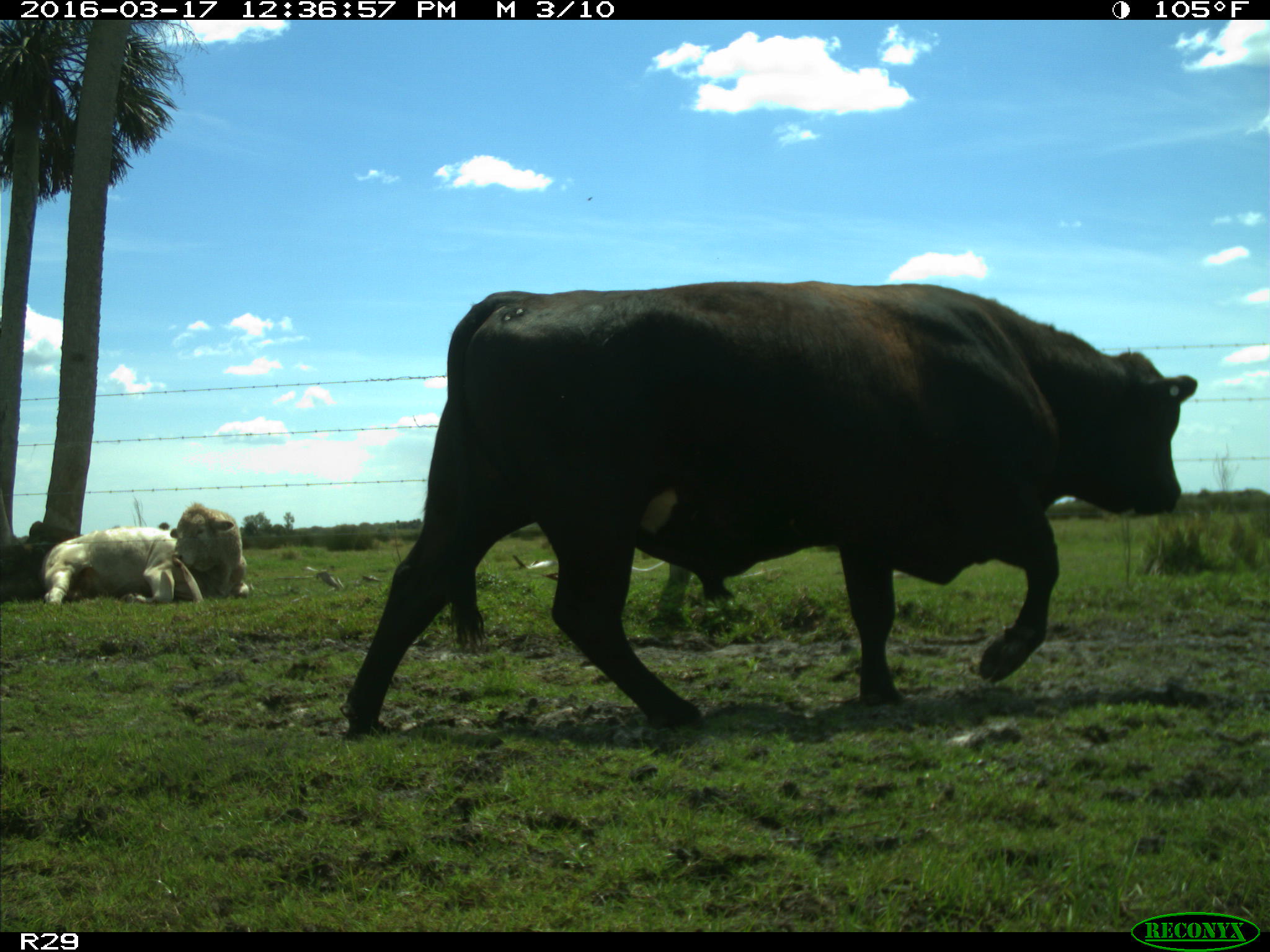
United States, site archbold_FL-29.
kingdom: Animalia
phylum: Chordata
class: Mammalia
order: Artiodactyla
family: Bovidae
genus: Bos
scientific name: Bos taurus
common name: domestic cow